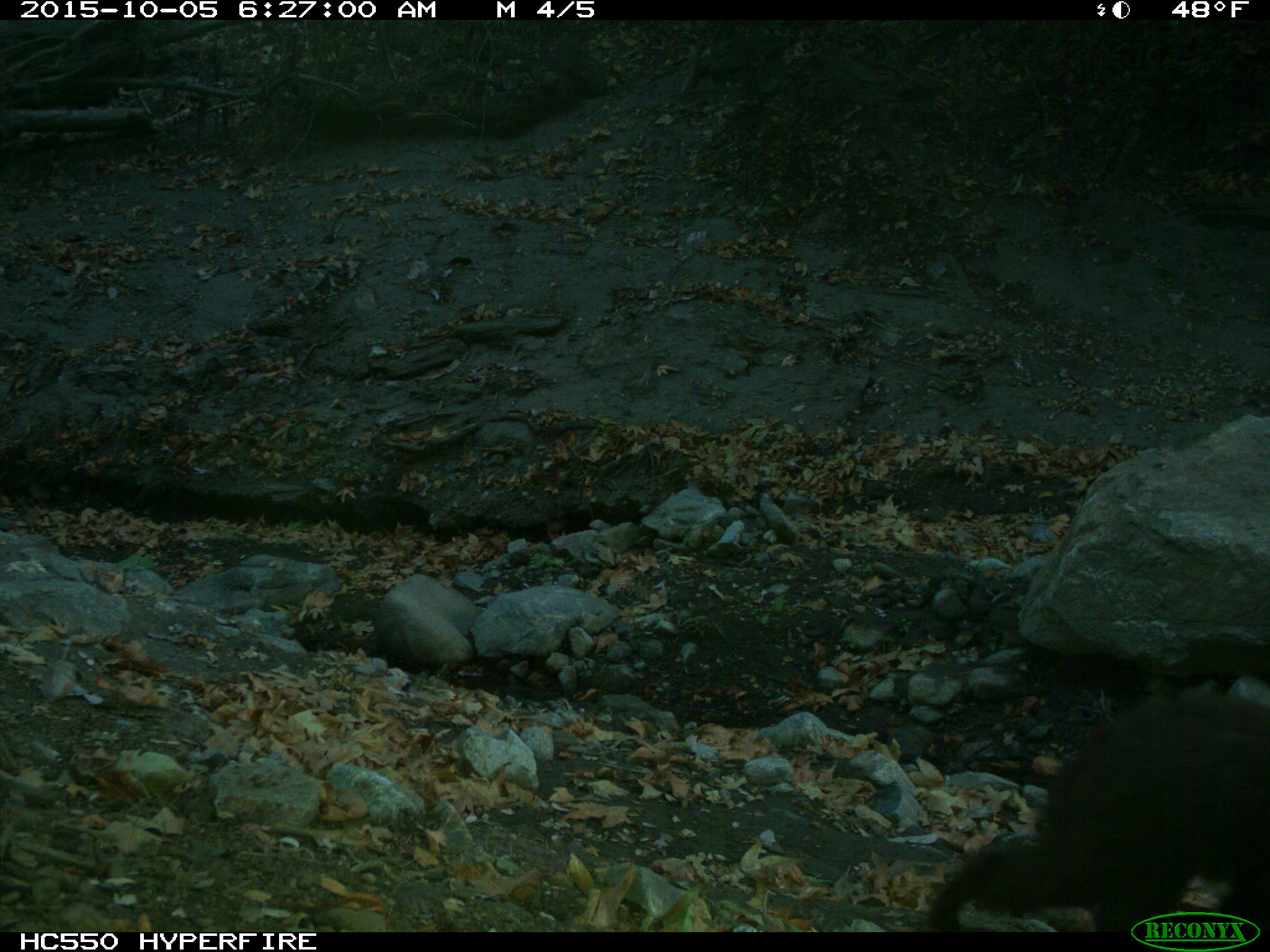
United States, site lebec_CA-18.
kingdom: Animalia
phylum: Chordata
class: Mammalia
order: Carnivora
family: Ursidae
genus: Ursus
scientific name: Ursus americanus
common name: american black bear